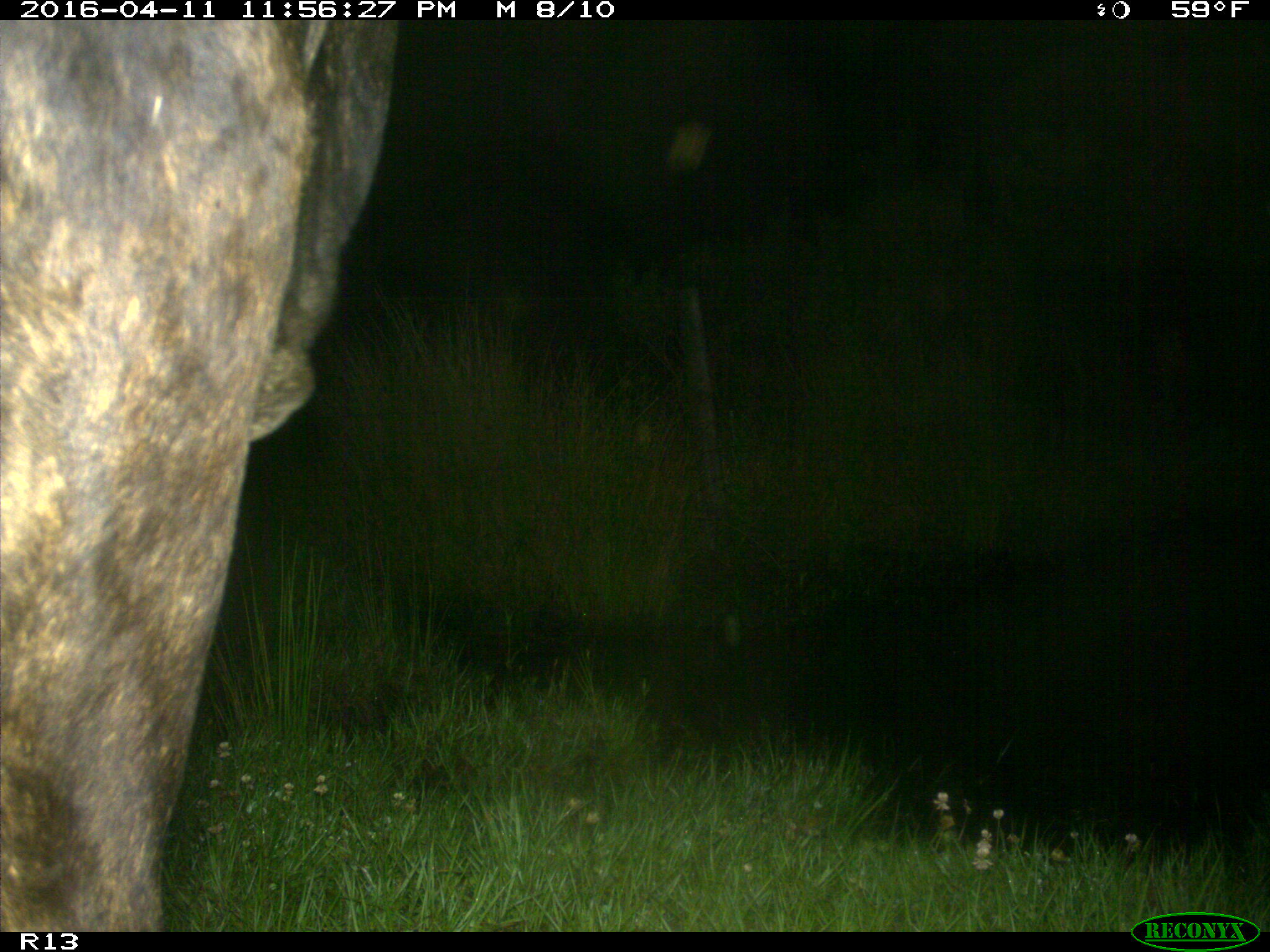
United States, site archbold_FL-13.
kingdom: Animalia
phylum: Chordata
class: Mammalia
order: Artiodactyla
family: Bovidae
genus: Bos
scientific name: Bos taurus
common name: domestic cow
Bos taurus (domestic cow).